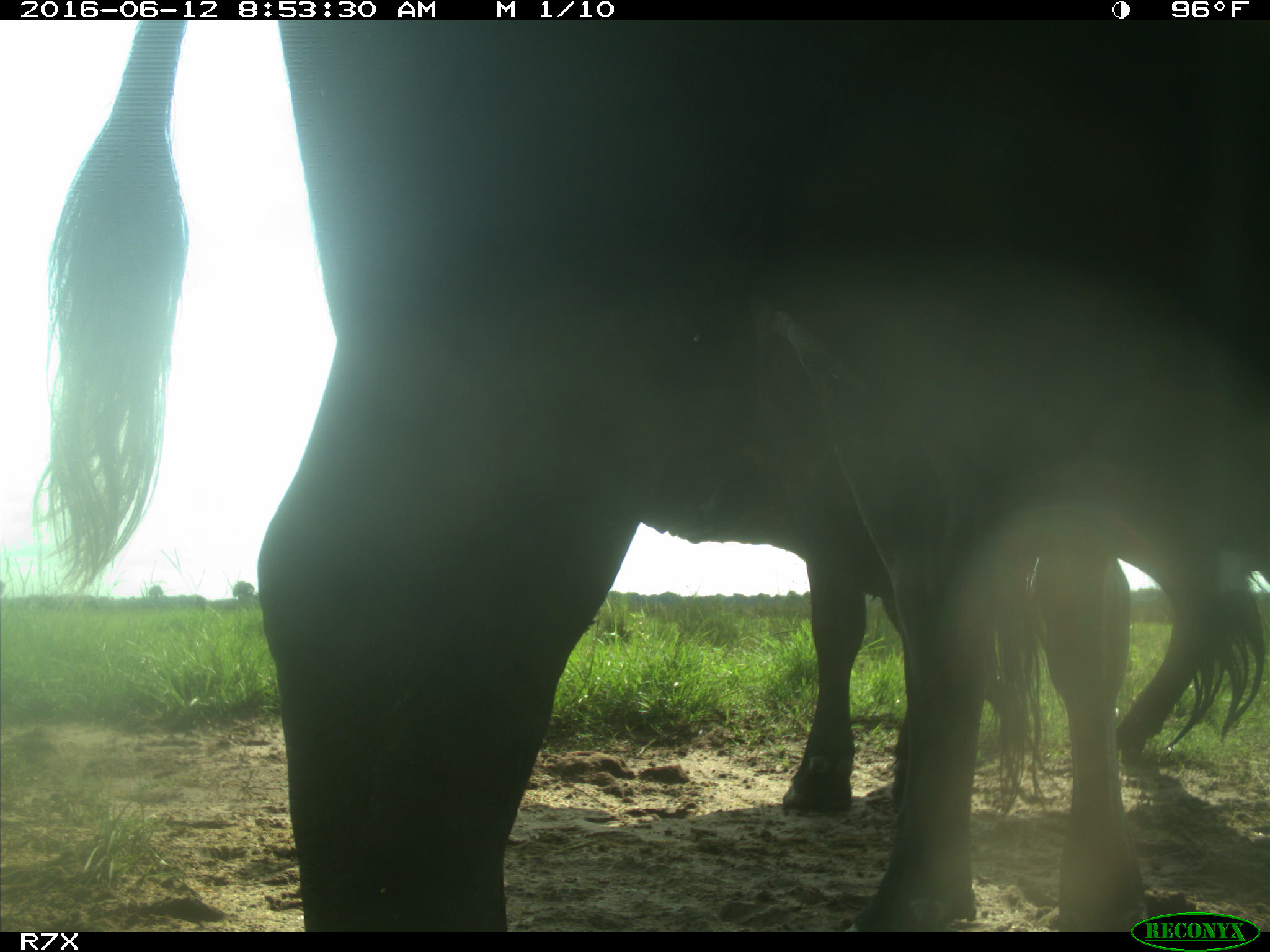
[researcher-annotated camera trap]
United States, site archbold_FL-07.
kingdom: Animalia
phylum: Chordata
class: Mammalia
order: Artiodactyla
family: Bovidae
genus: Bos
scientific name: Bos taurus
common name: domestic cow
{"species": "Bos taurus (domestic cow)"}